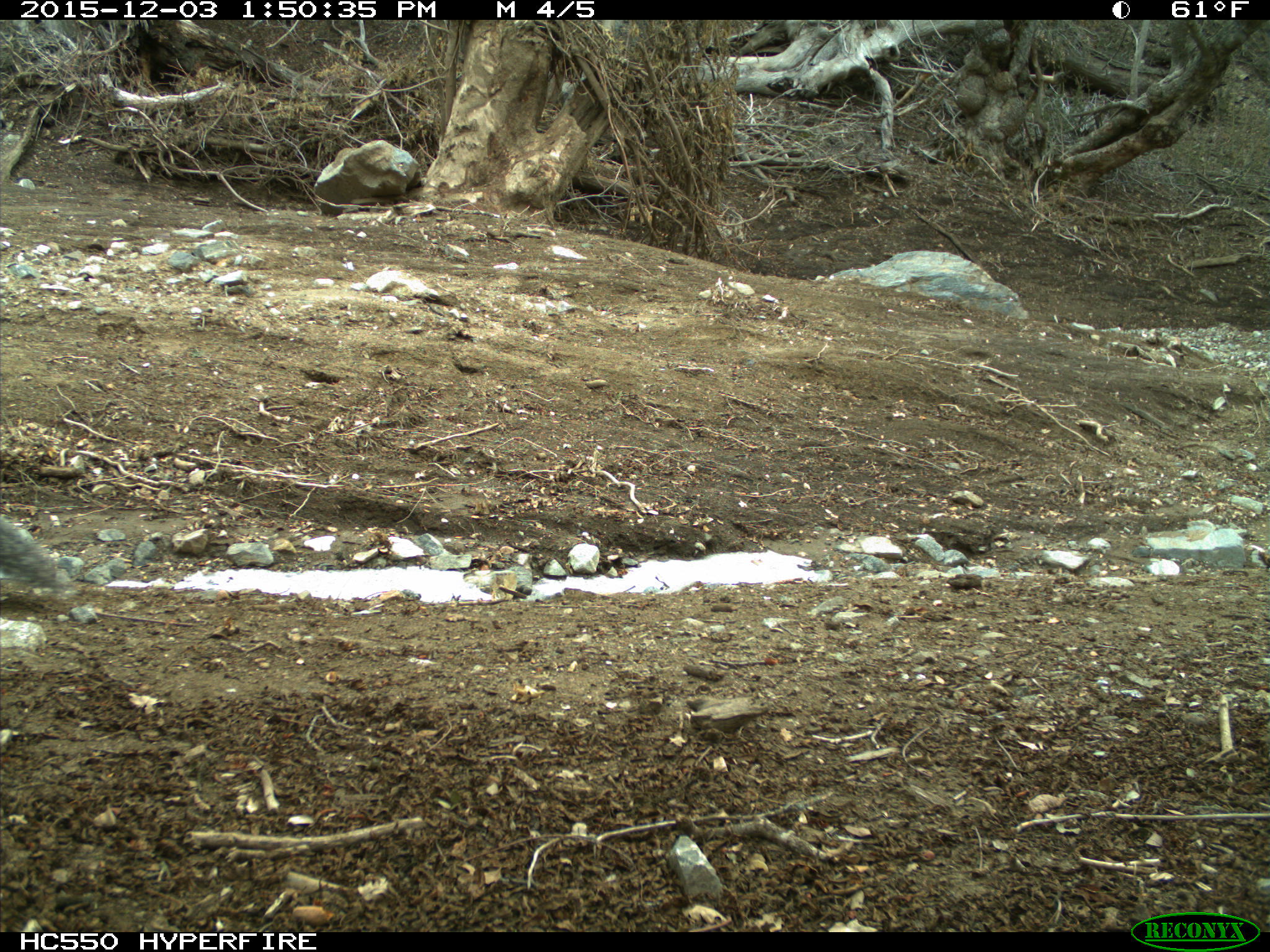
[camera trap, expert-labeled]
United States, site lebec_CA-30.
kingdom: Animalia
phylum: Chordata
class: Mammalia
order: Rodentia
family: Sciuridae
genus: Sciurus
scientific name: Sciurus carolinensis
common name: eastern gray squirrel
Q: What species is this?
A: Sciurus carolinensis (eastern gray squirrel).